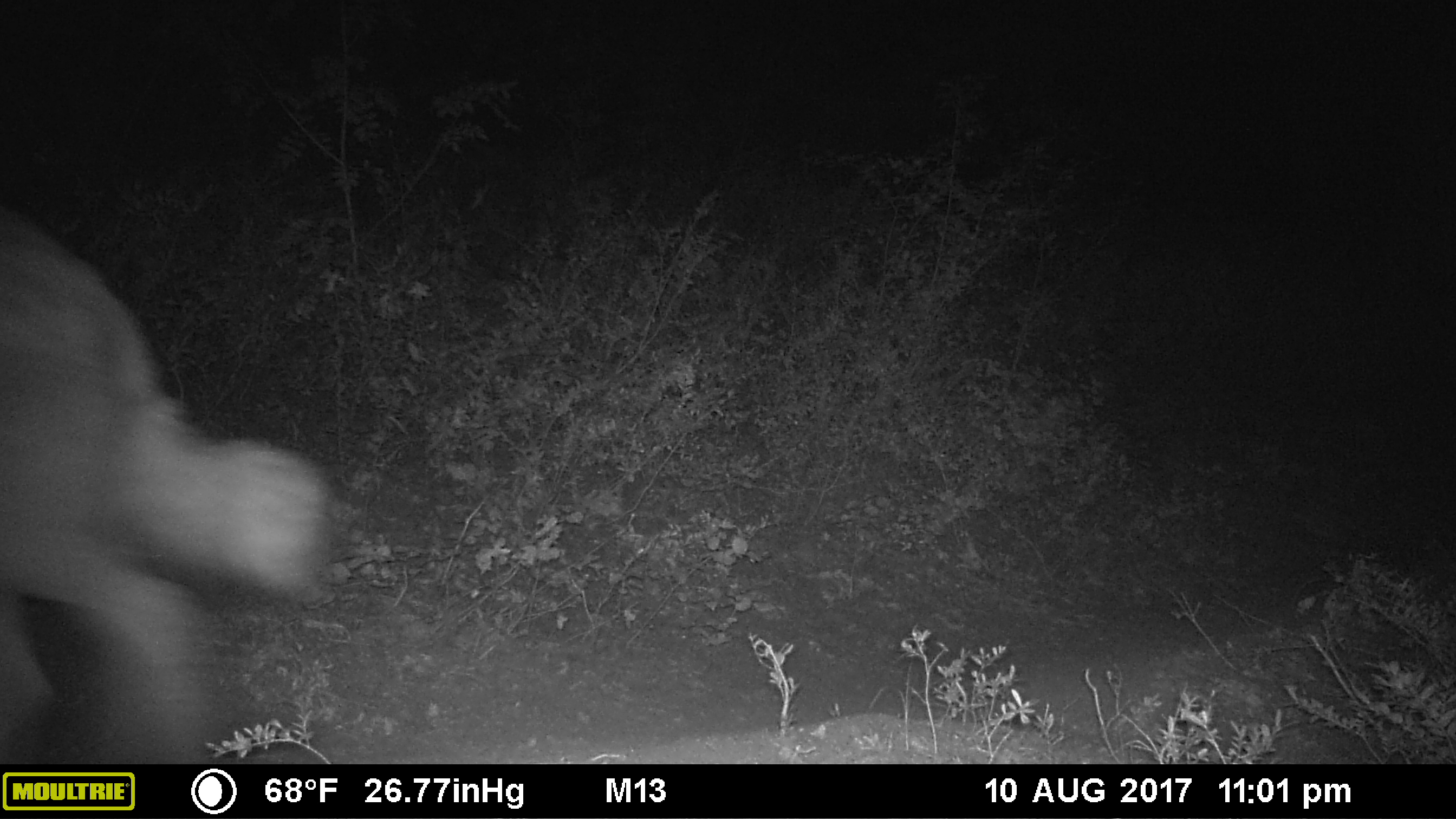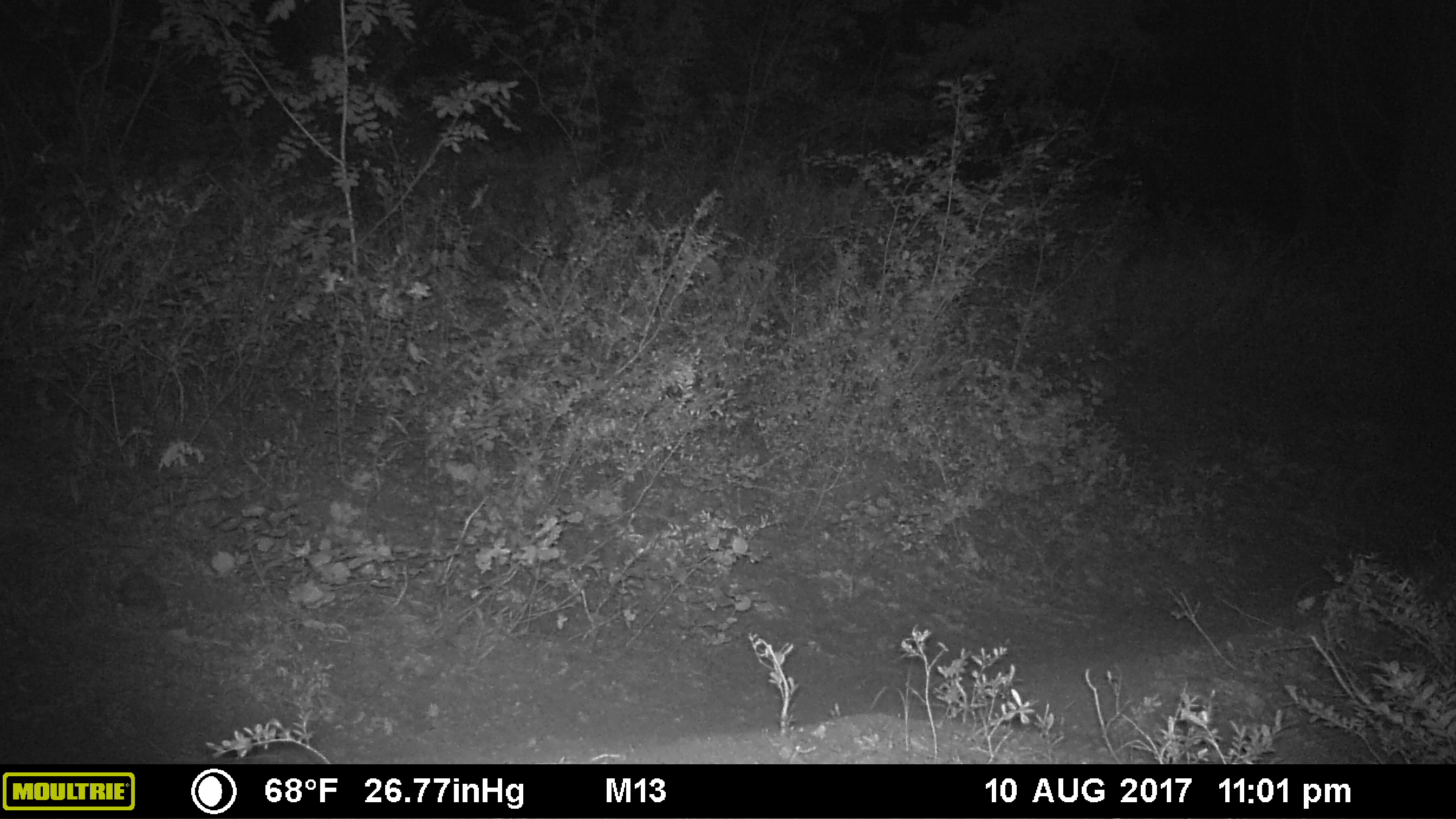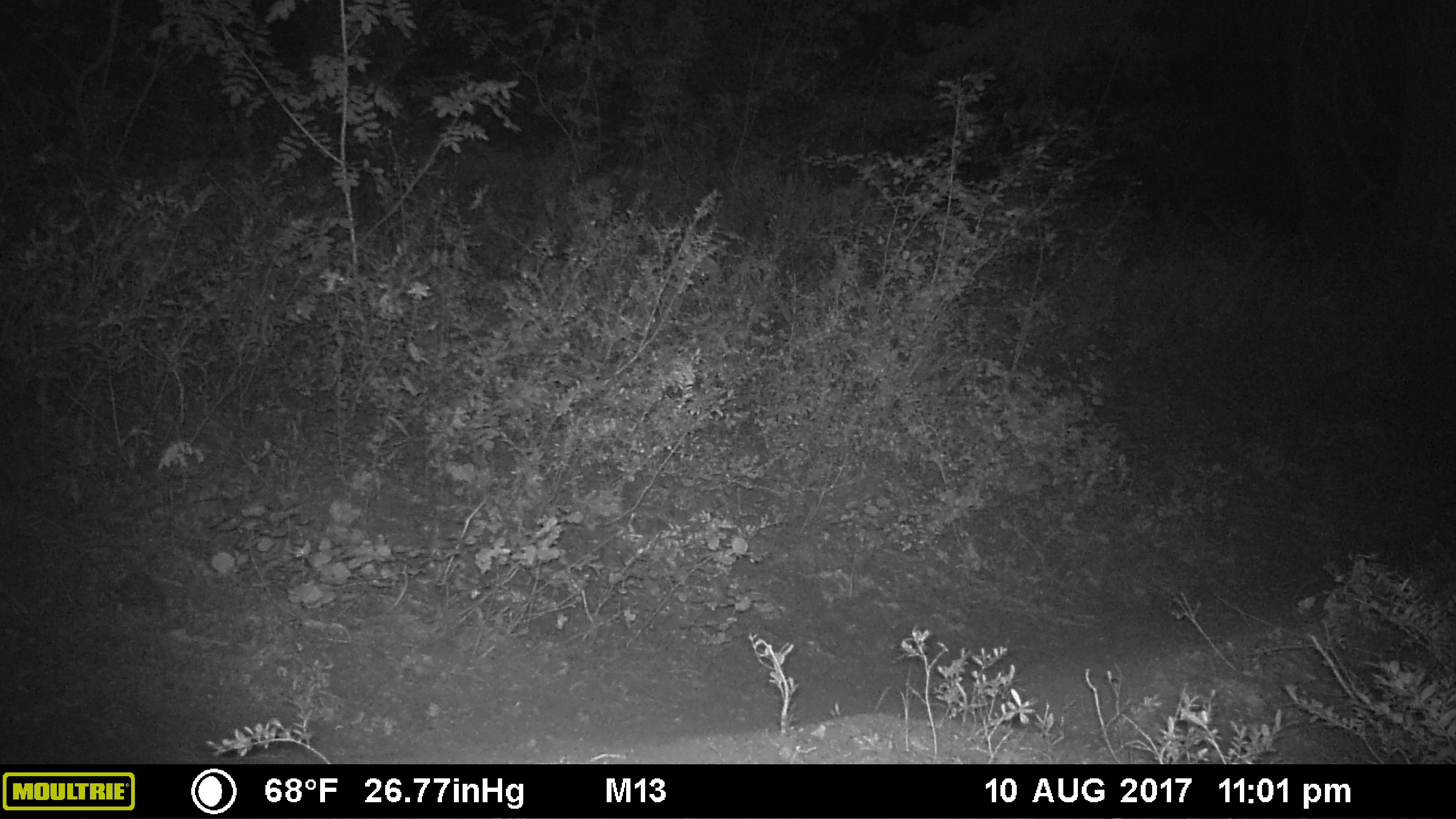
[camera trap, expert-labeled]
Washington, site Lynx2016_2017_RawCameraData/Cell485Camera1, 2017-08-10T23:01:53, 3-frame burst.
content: unidentified animal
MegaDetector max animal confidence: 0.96